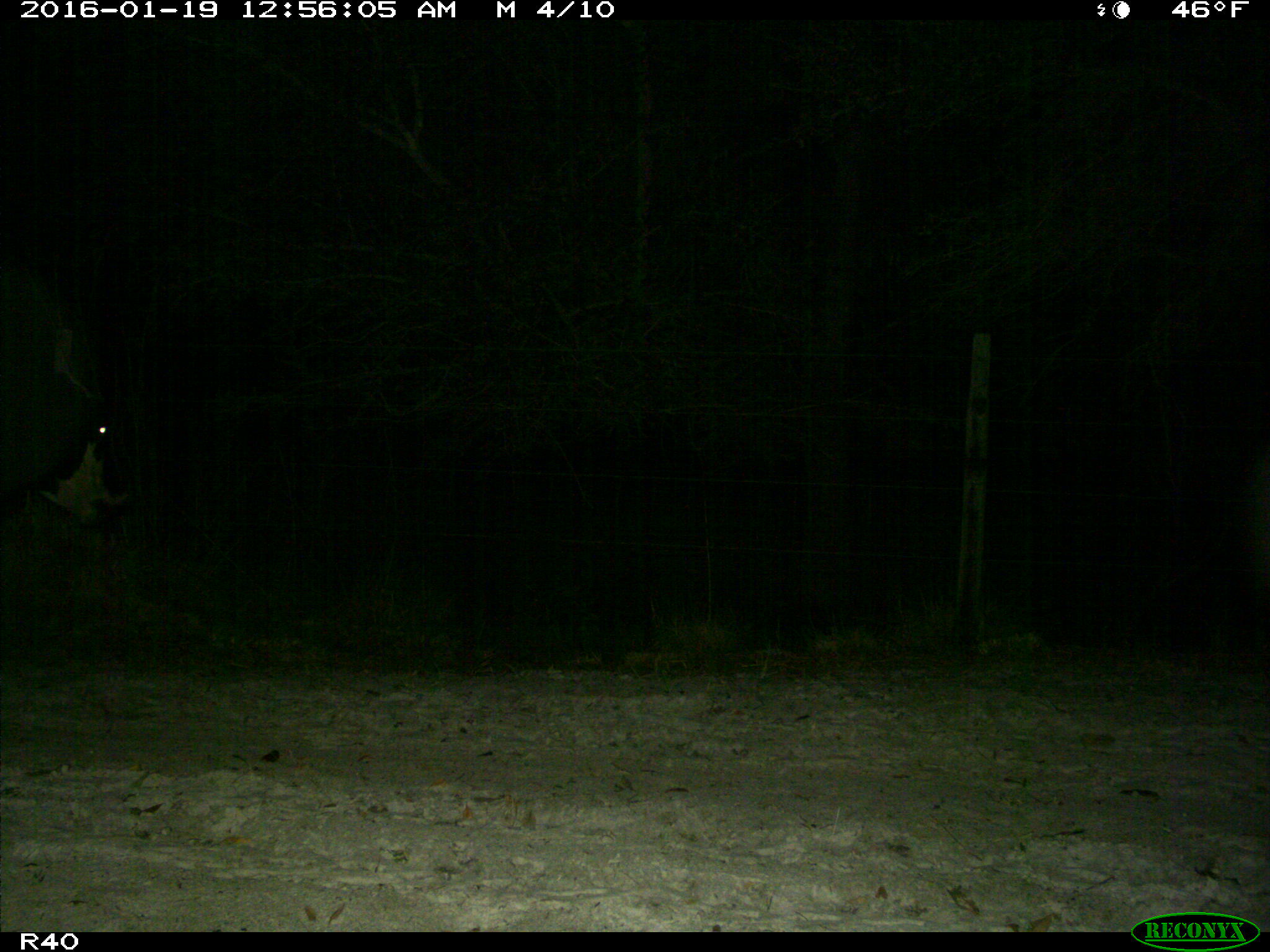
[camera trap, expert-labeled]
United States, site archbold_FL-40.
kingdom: Animalia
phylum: Chordata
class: Mammalia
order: Artiodactyla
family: Bovidae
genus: Bos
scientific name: Bos taurus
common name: domestic cow